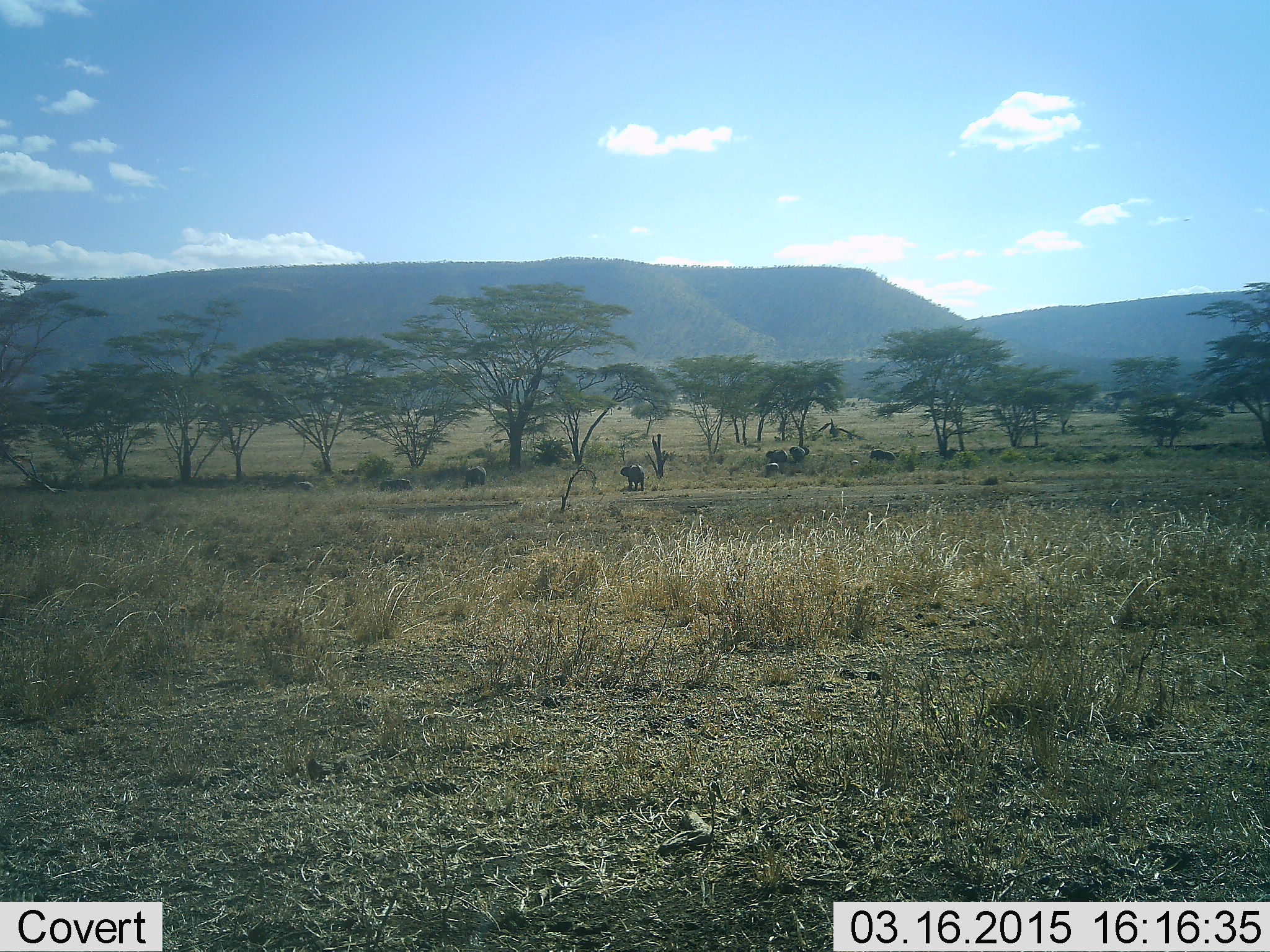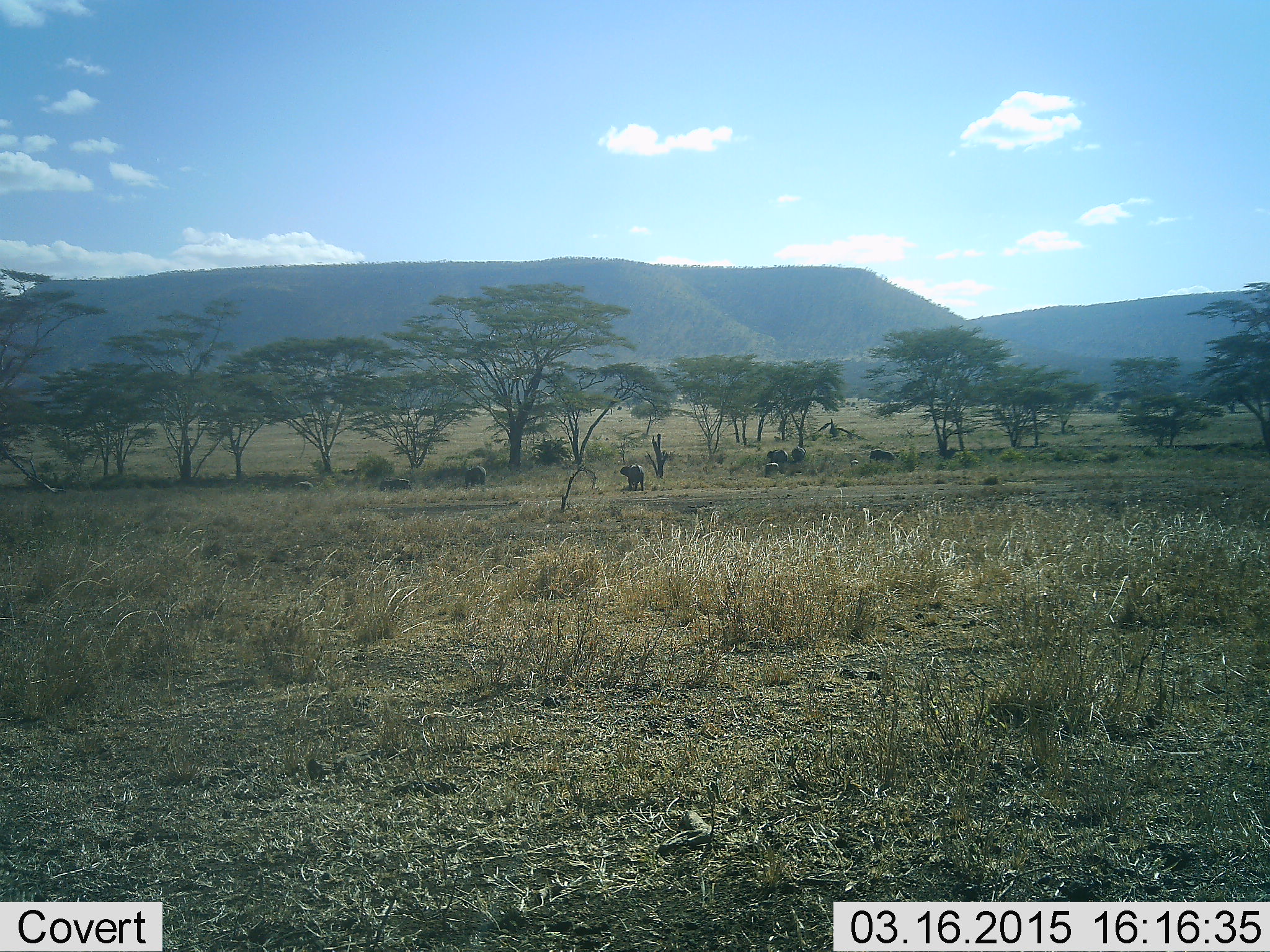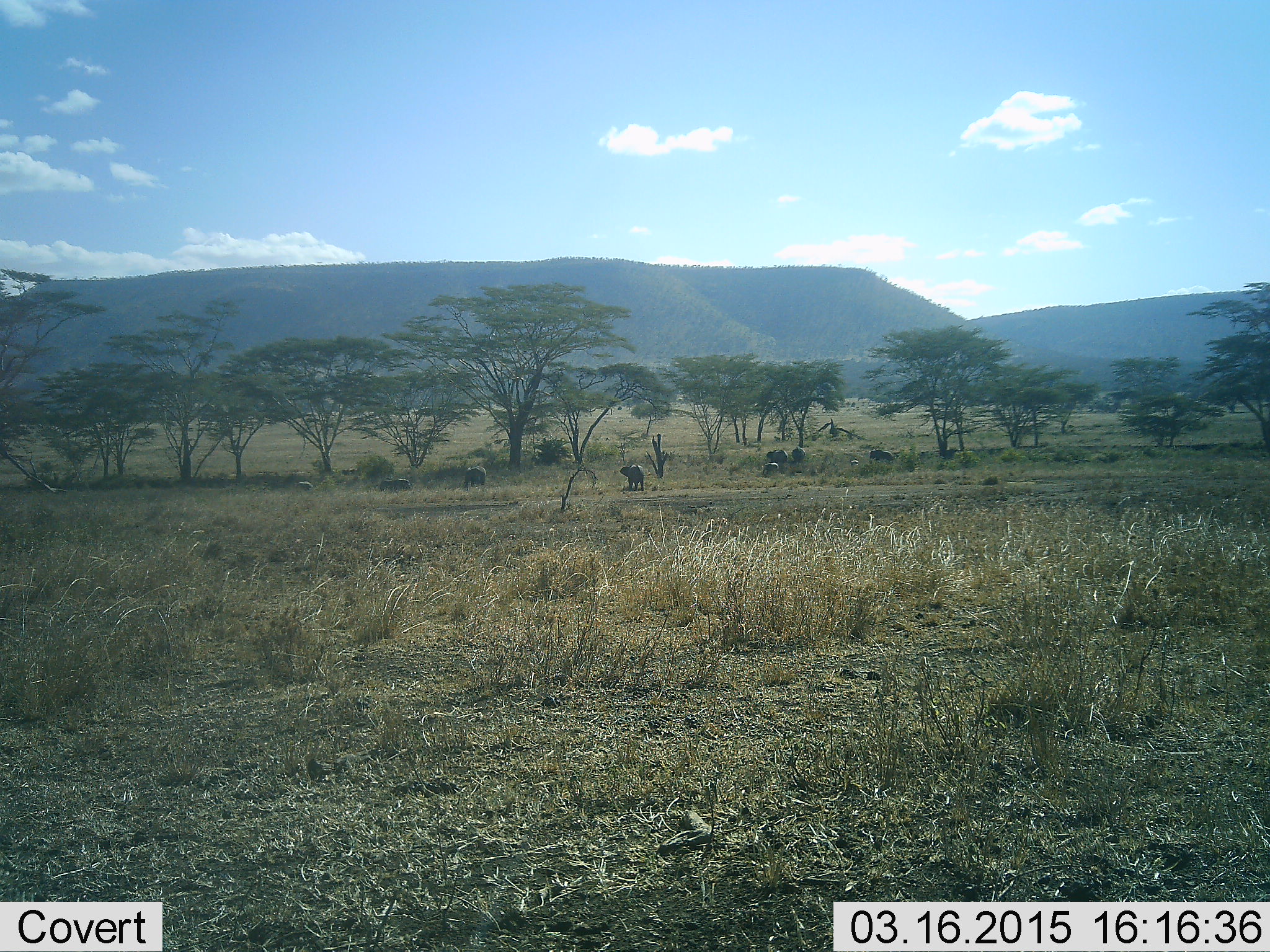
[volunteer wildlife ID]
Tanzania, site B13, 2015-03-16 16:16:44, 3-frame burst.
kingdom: Animalia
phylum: Chordata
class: Mammalia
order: Artiodactyla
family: Bovidae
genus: Syncerus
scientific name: Syncerus caffer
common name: cape buffalo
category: buffalo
Buffalo (cape buffalo) (Syncerus caffer), count 8. Behavior (volunteer vote fractions): standing 80%, resting 10%, moving 20%, interacting 0%. Young present (vote fraction): 10%. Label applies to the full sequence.